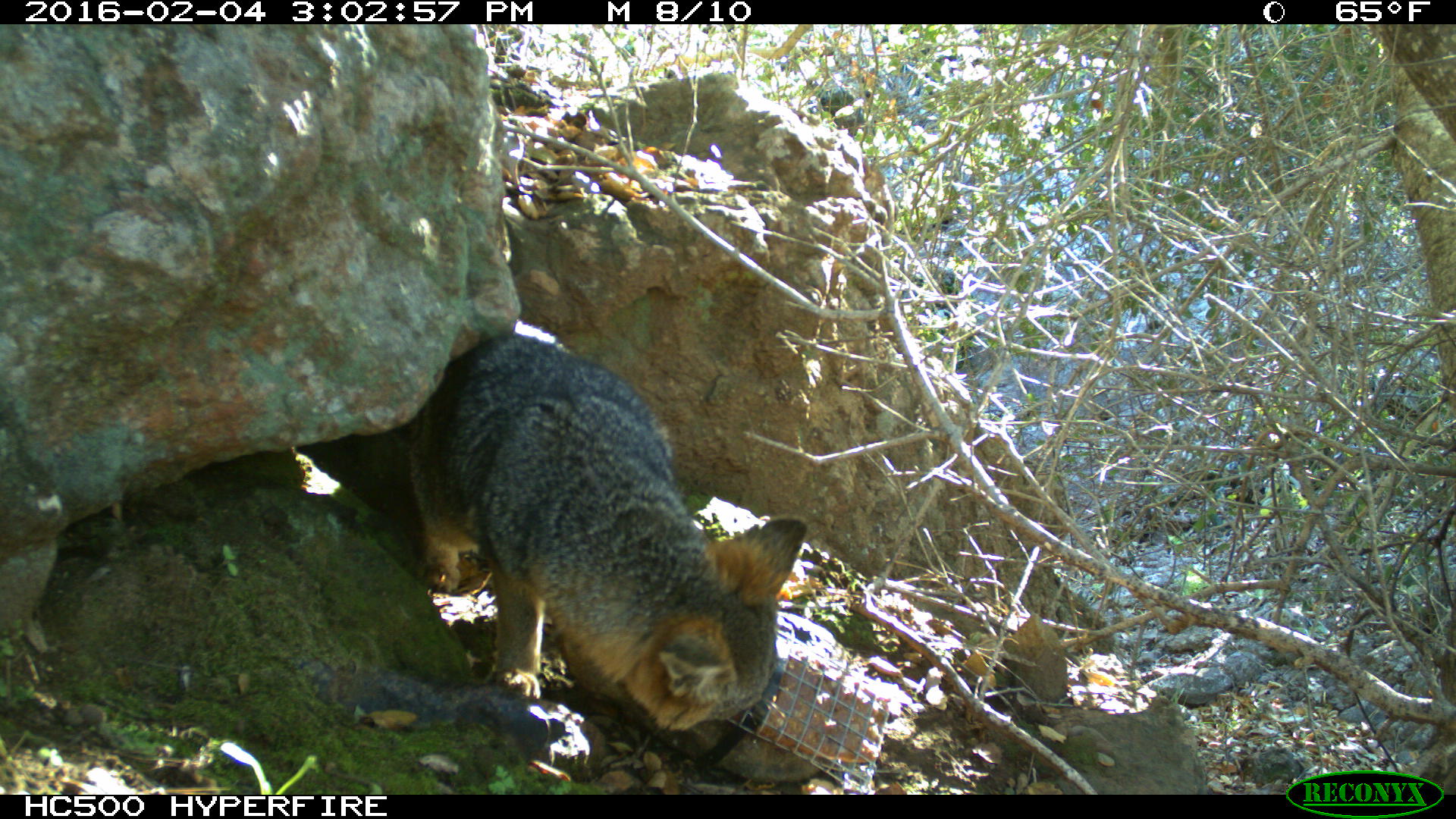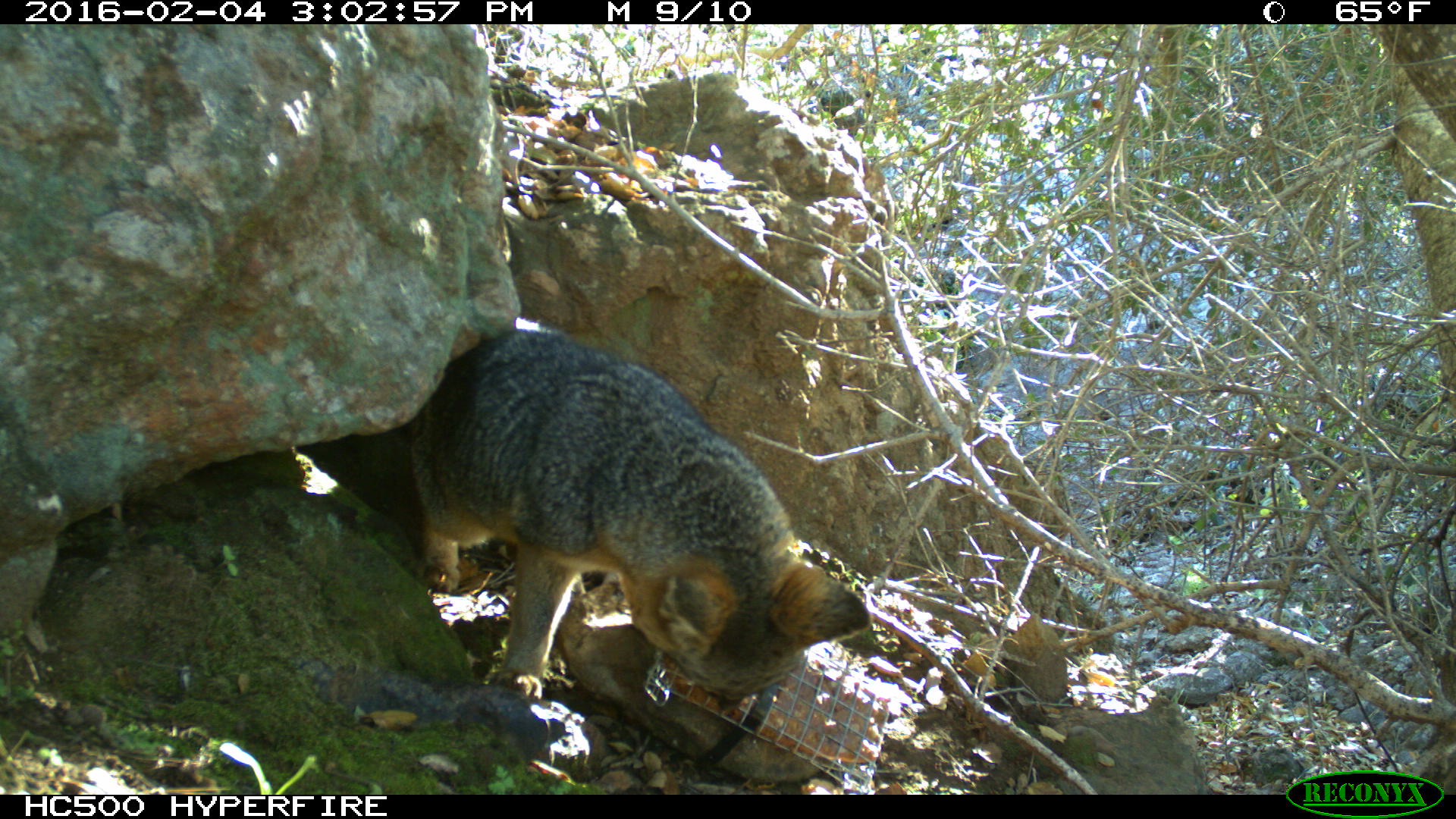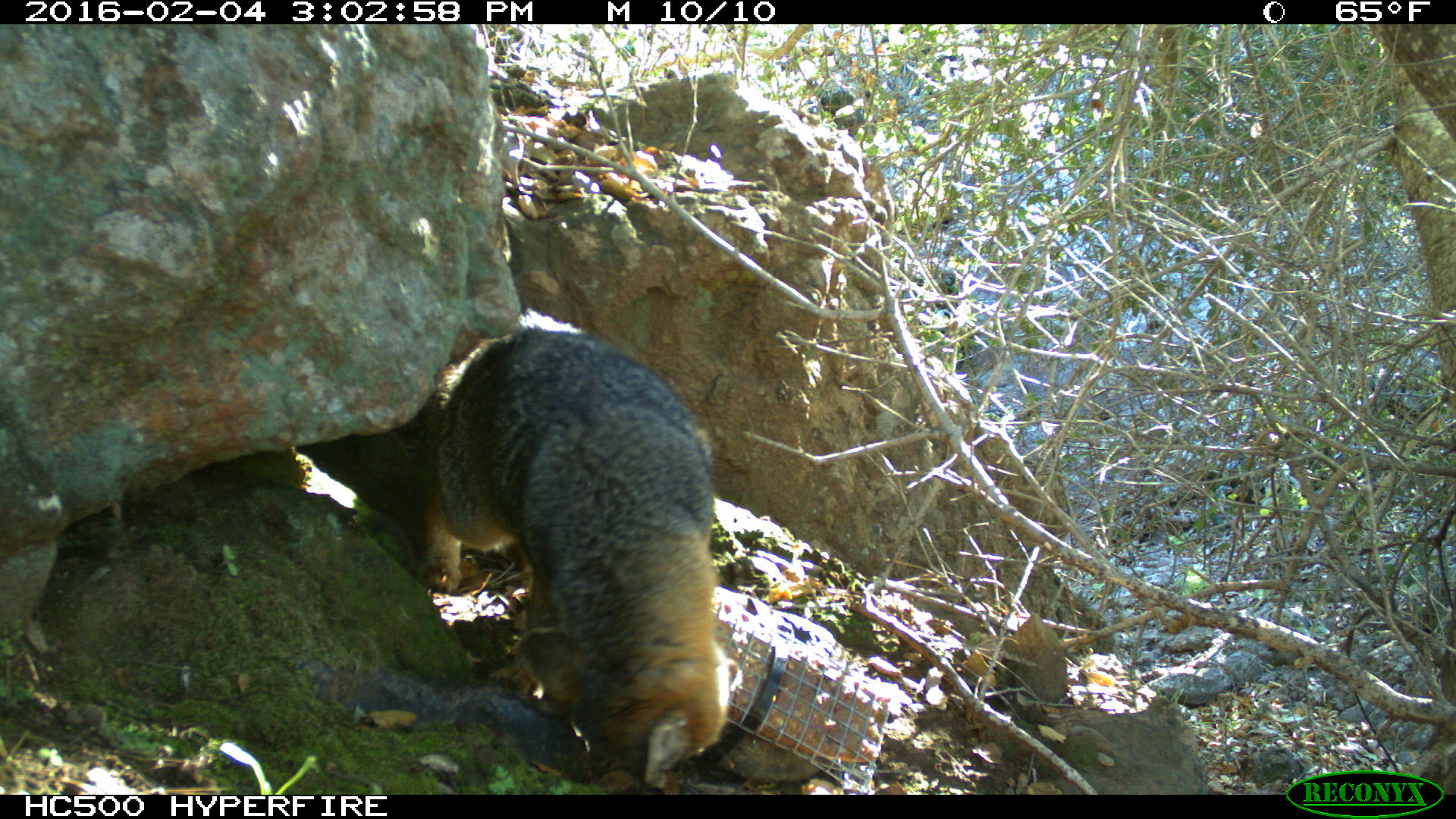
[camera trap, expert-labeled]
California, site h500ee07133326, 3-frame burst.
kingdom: Animalia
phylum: Chordata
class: Mammalia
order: Carnivora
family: Canidae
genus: Urocyon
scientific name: Urocyon littoralis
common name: island fox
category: fox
Fox (island fox) (Urocyon littoralis).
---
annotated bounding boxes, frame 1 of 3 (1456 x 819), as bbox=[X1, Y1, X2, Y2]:
fox: bbox=[405, 319, 808, 734]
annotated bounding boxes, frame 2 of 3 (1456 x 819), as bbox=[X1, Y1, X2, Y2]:
fox: bbox=[400, 319, 873, 711]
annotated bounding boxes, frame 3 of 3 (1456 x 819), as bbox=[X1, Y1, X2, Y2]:
fox: bbox=[404, 306, 730, 791]